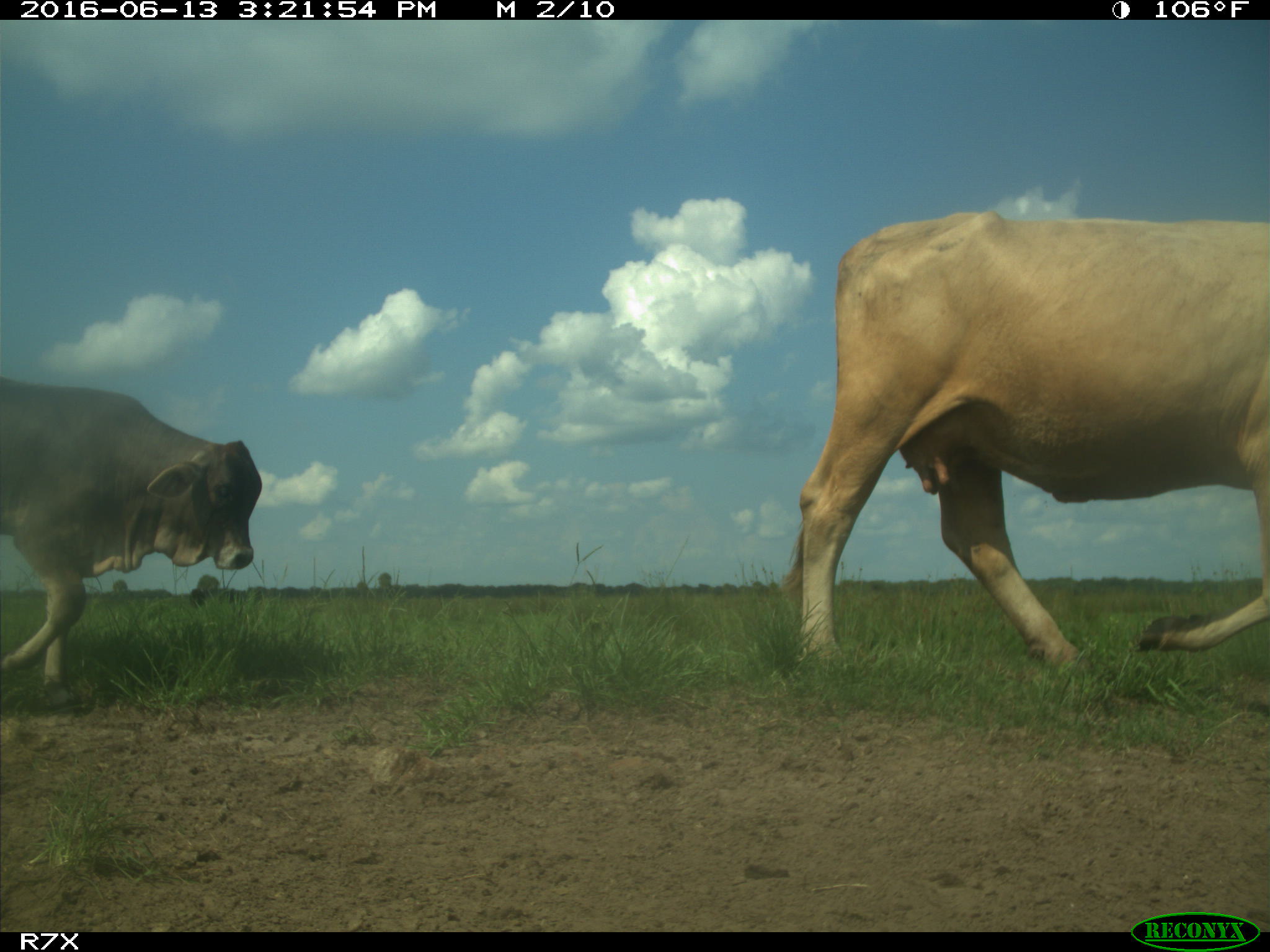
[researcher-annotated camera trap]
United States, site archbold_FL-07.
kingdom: Animalia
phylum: Chordata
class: Mammalia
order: Artiodactyla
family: Bovidae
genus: Bos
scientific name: Bos taurus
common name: domestic cow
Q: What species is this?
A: Bos taurus (domestic cow).